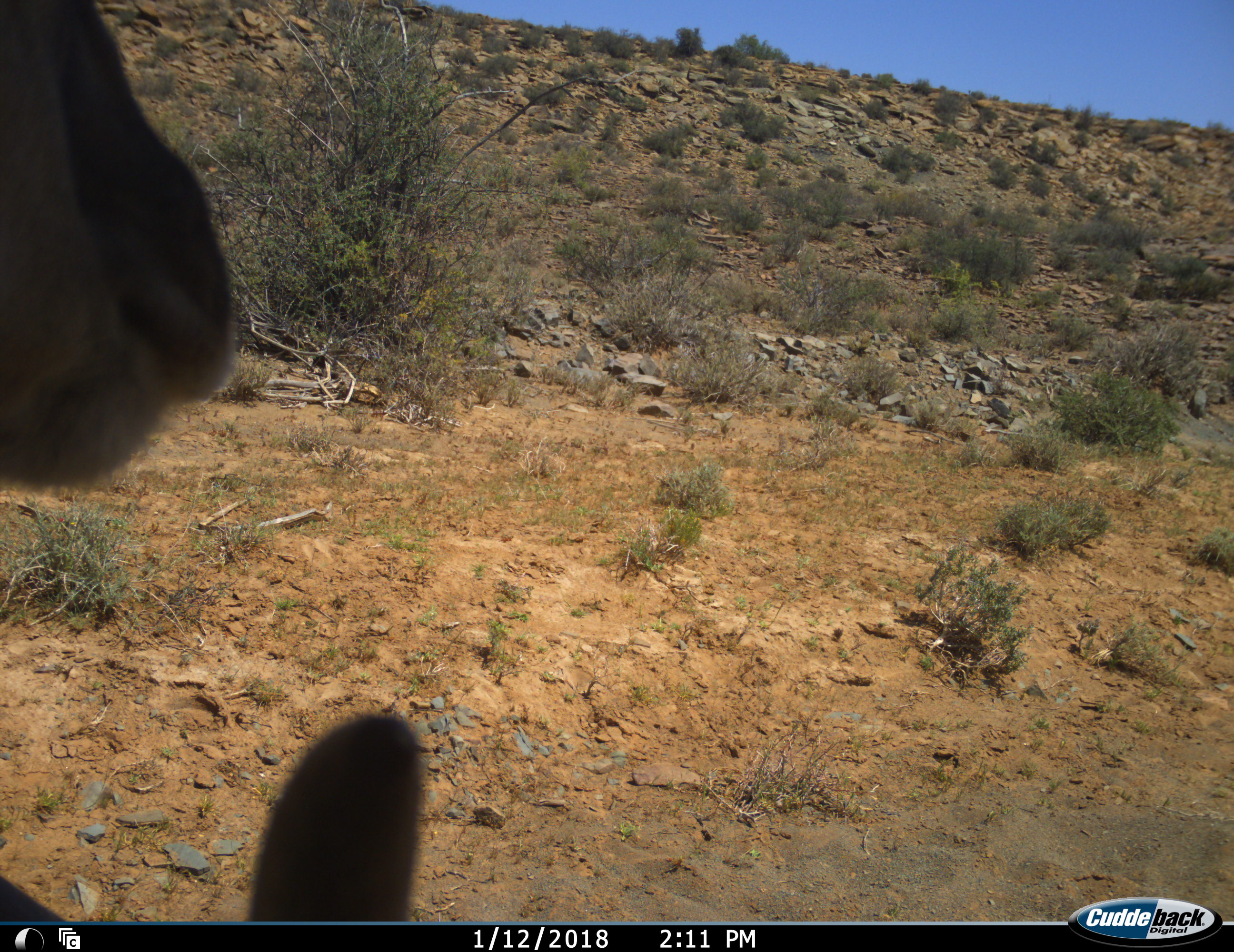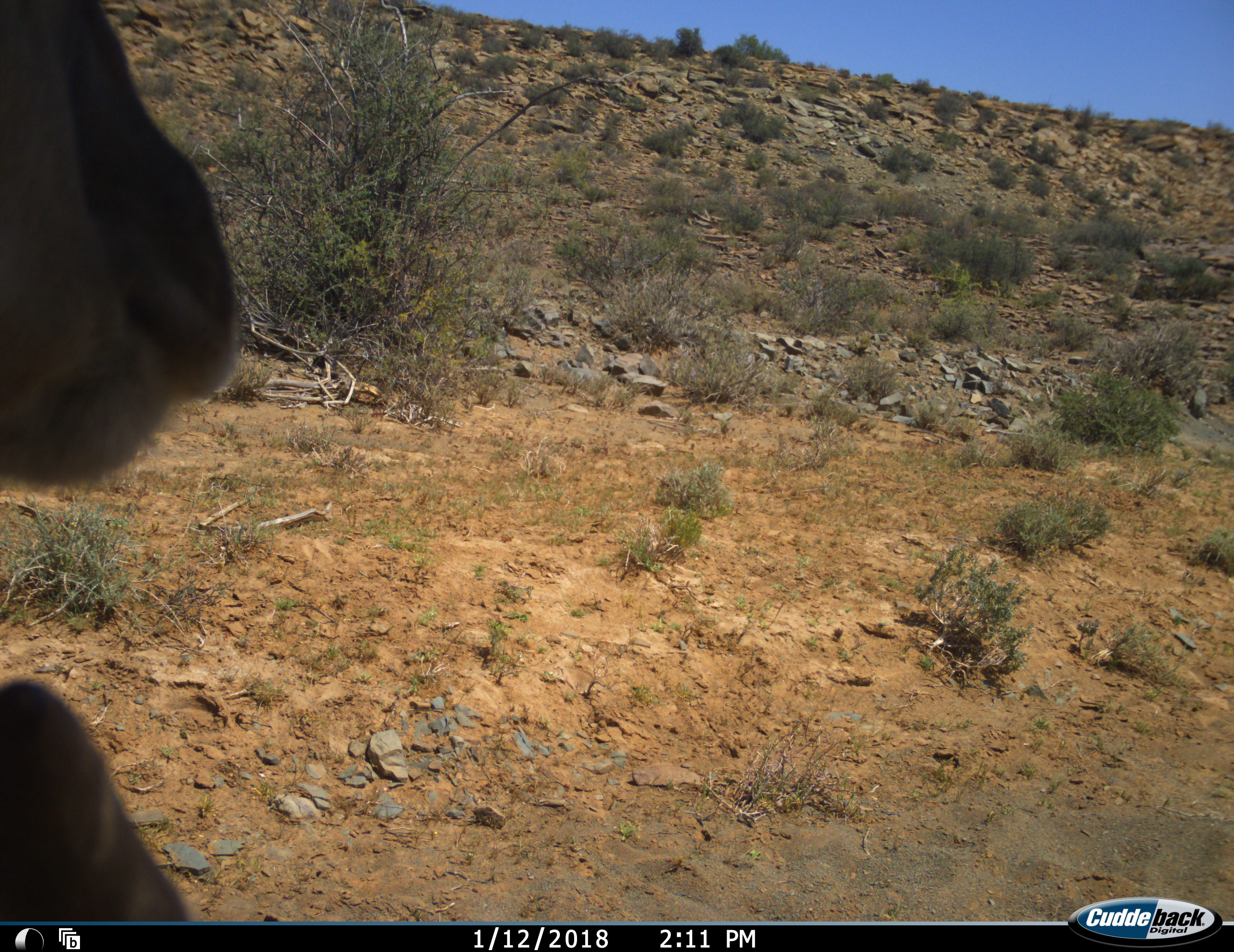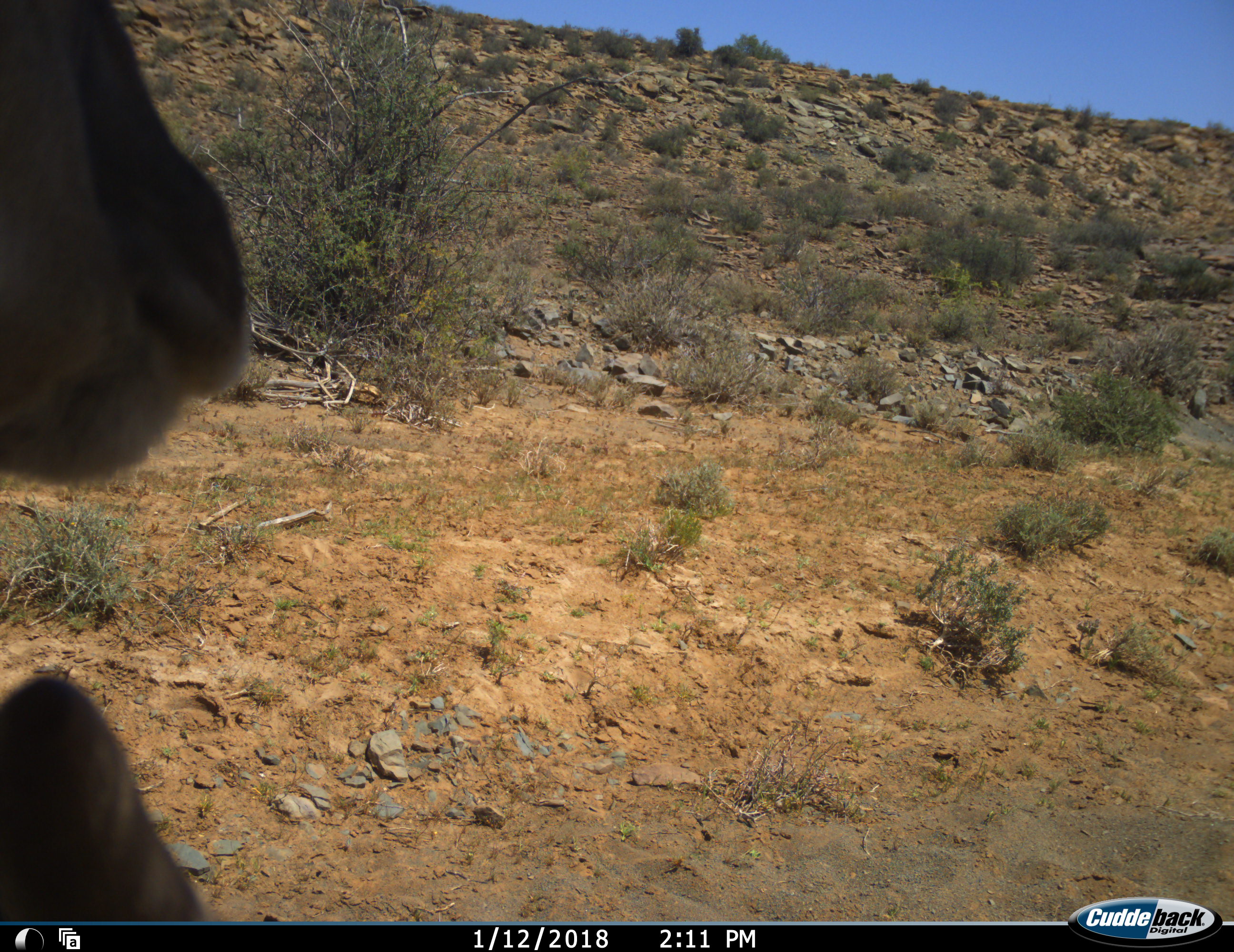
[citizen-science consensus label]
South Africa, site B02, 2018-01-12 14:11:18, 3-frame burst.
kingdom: Animalia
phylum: Chordata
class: Mammalia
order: Artiodactyla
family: Bovidae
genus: Tragelaphus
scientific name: Tragelaphus strepsiceros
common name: greater kudu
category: kudu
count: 2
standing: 100%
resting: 33%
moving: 33%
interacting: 0%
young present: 0%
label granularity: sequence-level